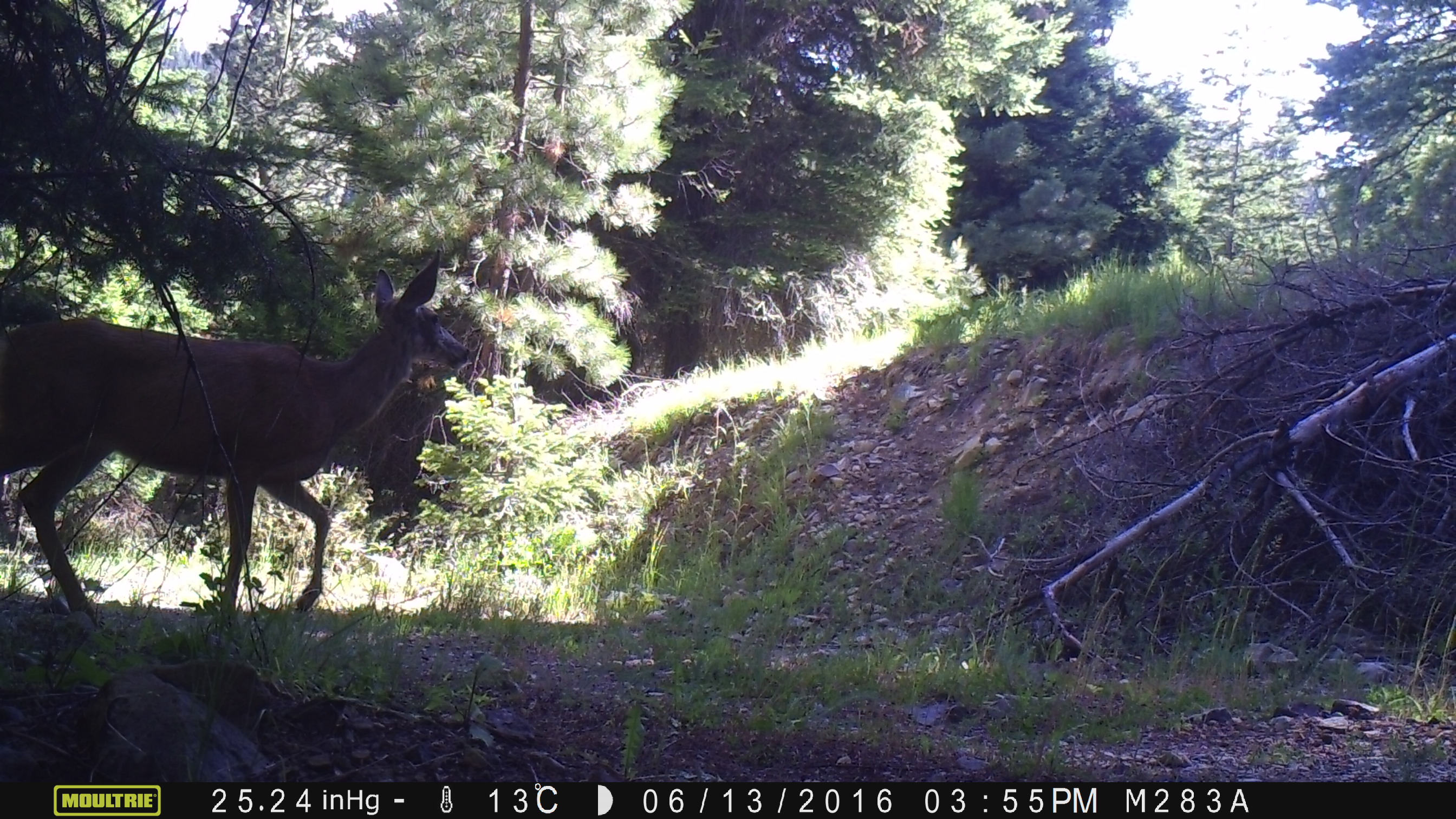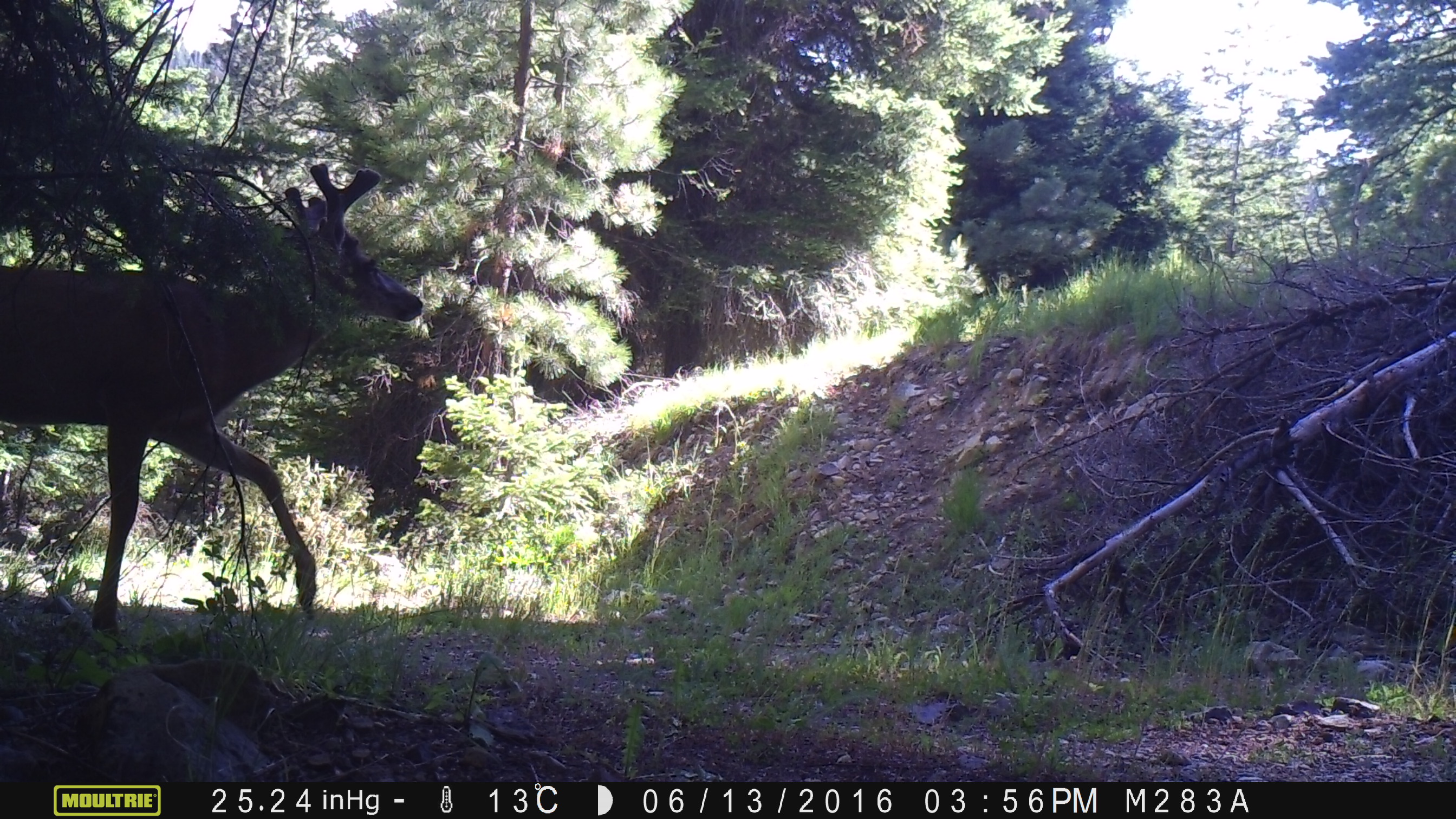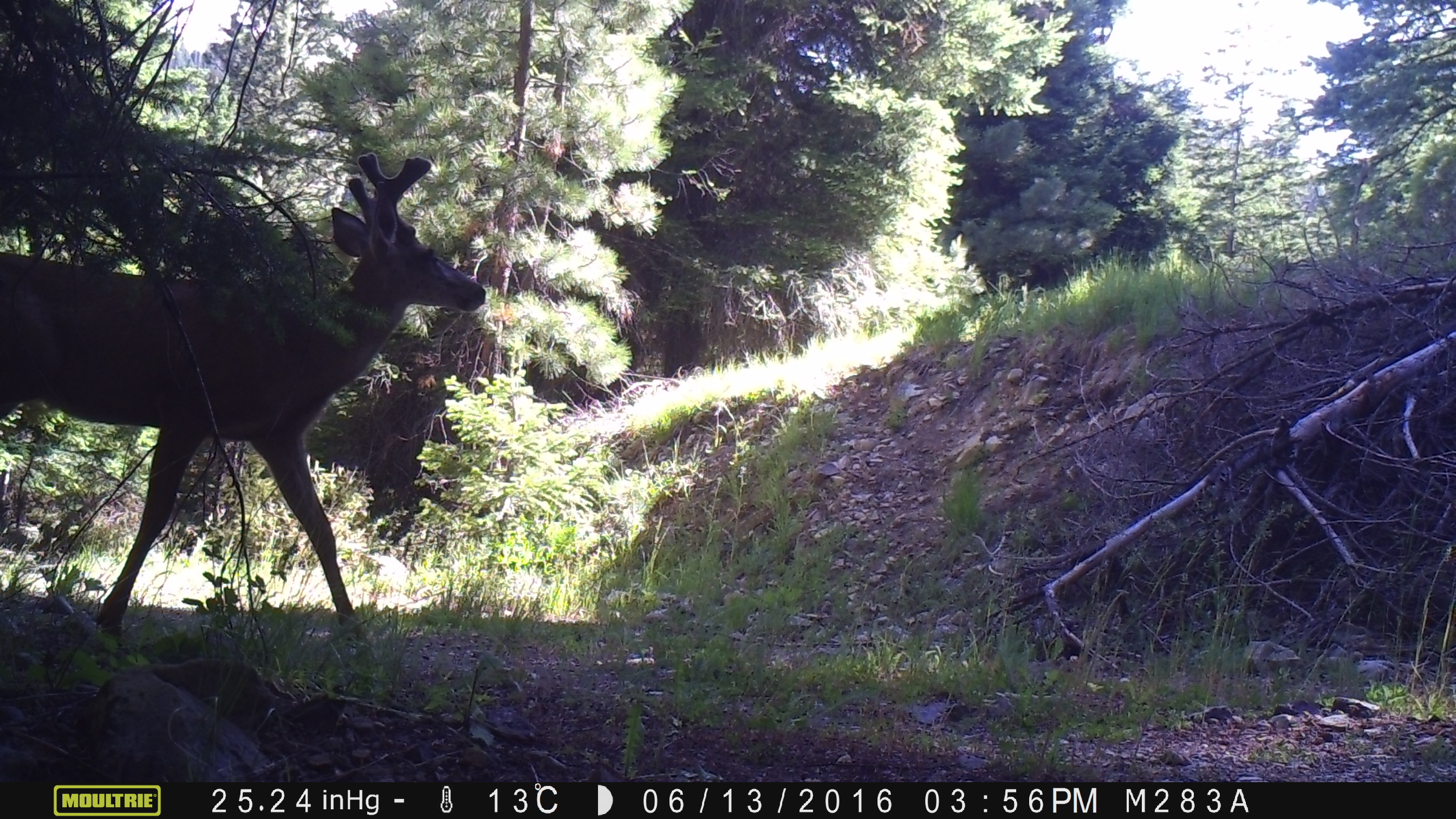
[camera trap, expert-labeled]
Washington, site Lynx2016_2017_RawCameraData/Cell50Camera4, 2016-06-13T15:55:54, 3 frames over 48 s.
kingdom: Animalia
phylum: Chordata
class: Mammalia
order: Artiodactyla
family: Cervidae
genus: Odocoileus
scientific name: Odocoileus hemionus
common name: mule deer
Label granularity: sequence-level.